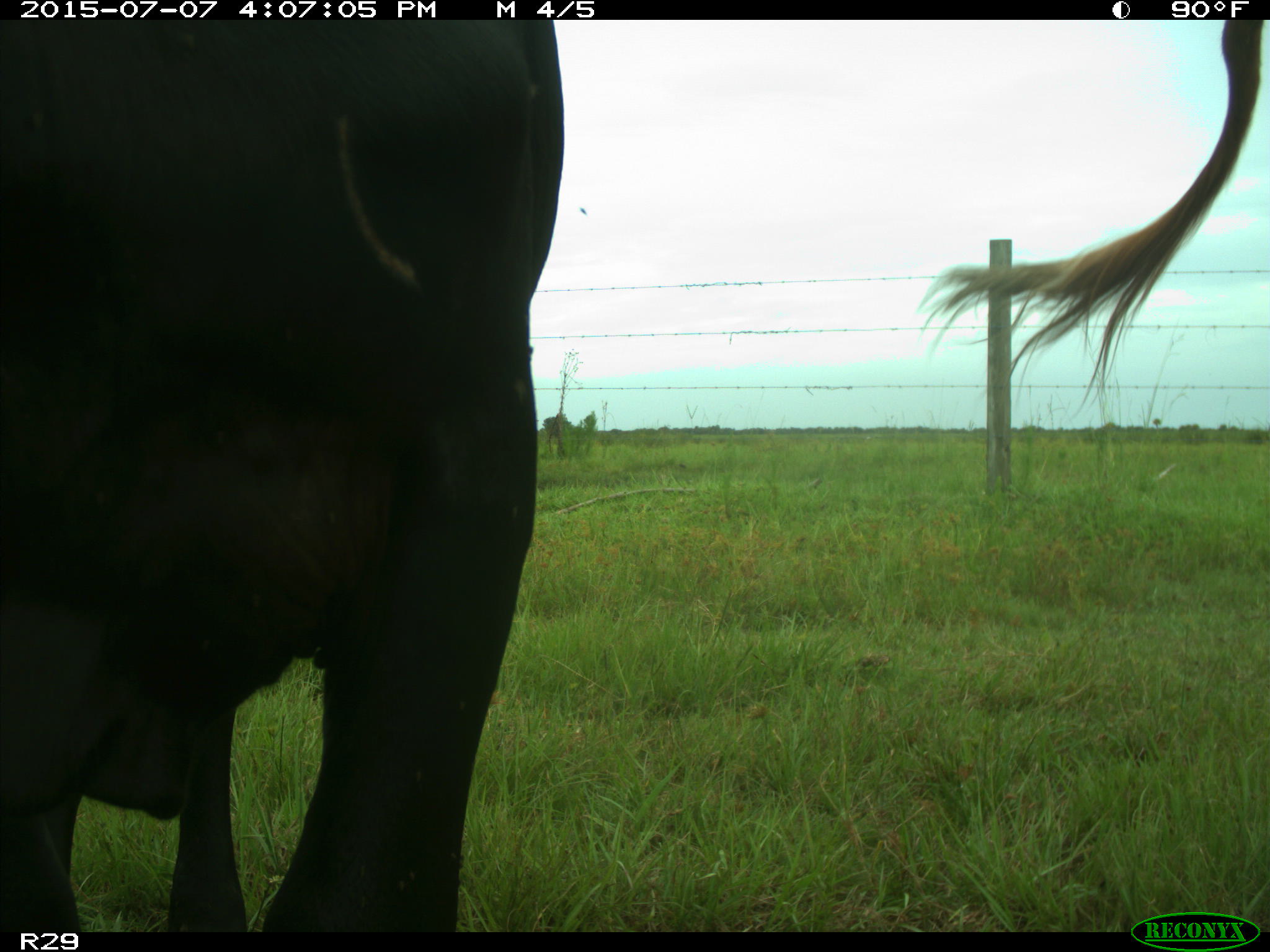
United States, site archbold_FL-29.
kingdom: Animalia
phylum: Chordata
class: Mammalia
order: Artiodactyla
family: Bovidae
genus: Bos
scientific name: Bos taurus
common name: domestic cow